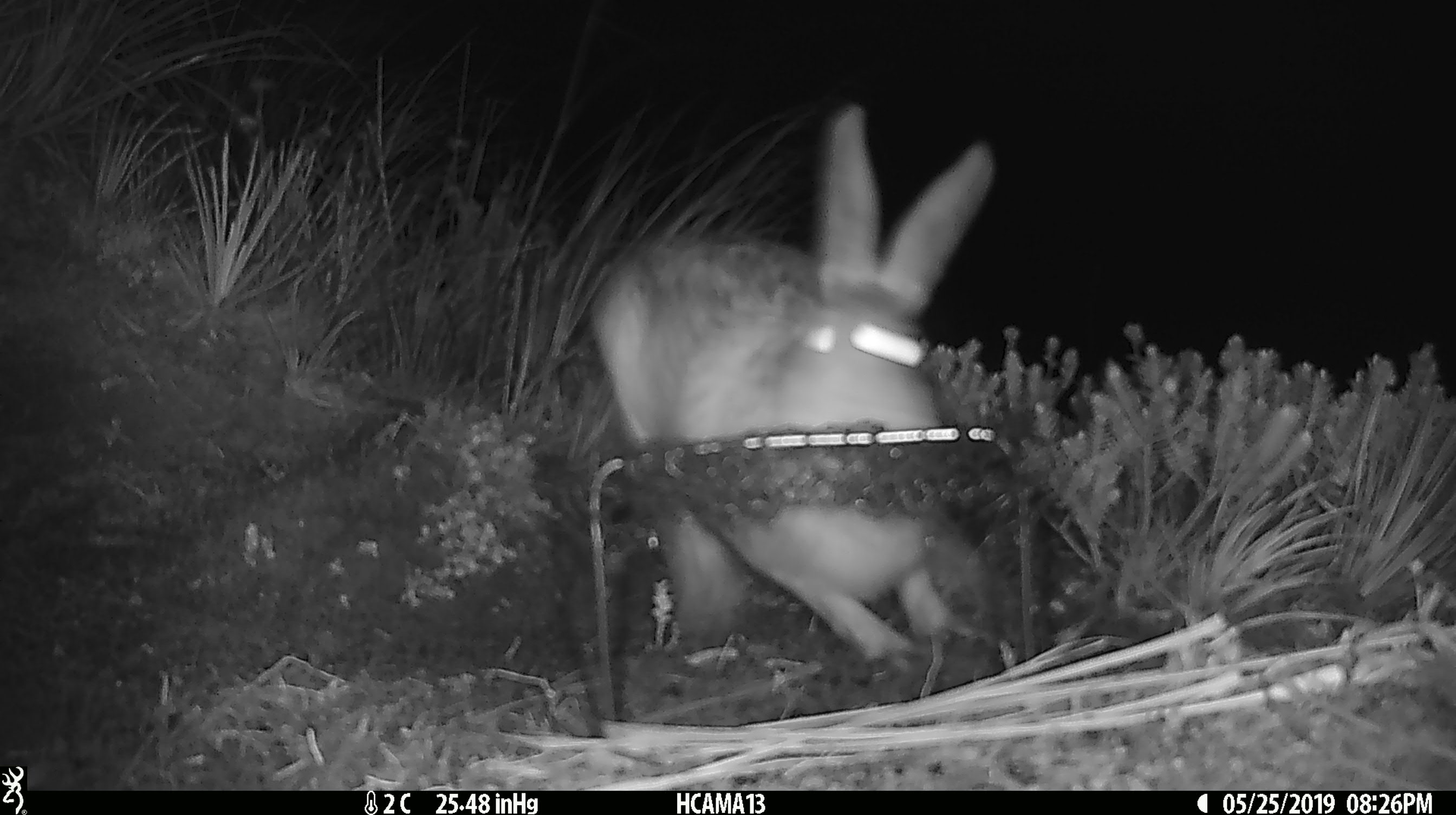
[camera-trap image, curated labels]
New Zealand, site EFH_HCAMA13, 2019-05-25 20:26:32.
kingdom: Animalia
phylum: Chordata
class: Mammalia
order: Lagomorpha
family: Leporidae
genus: Lepus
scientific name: Lepus europaeus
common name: brown hare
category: hare